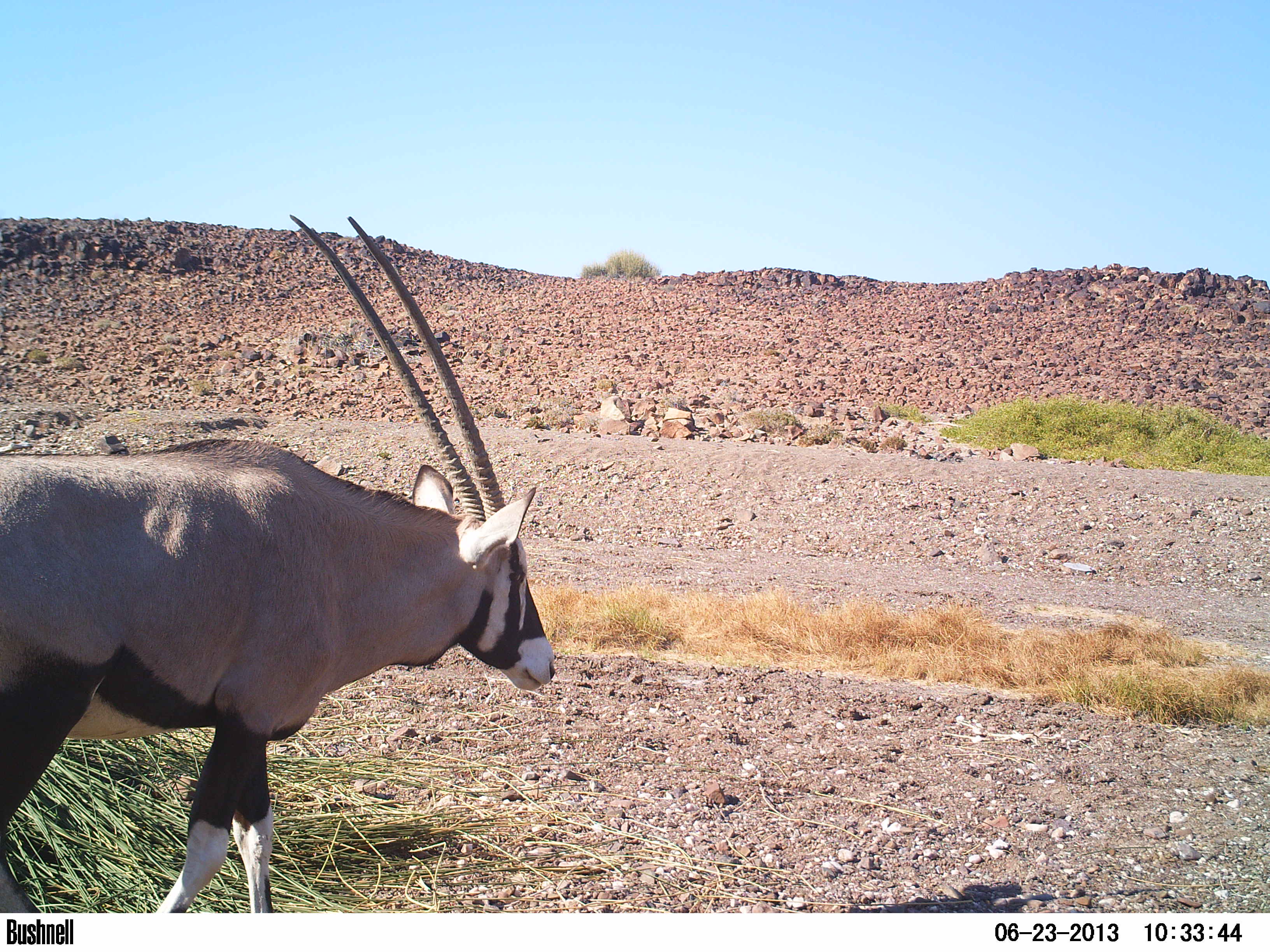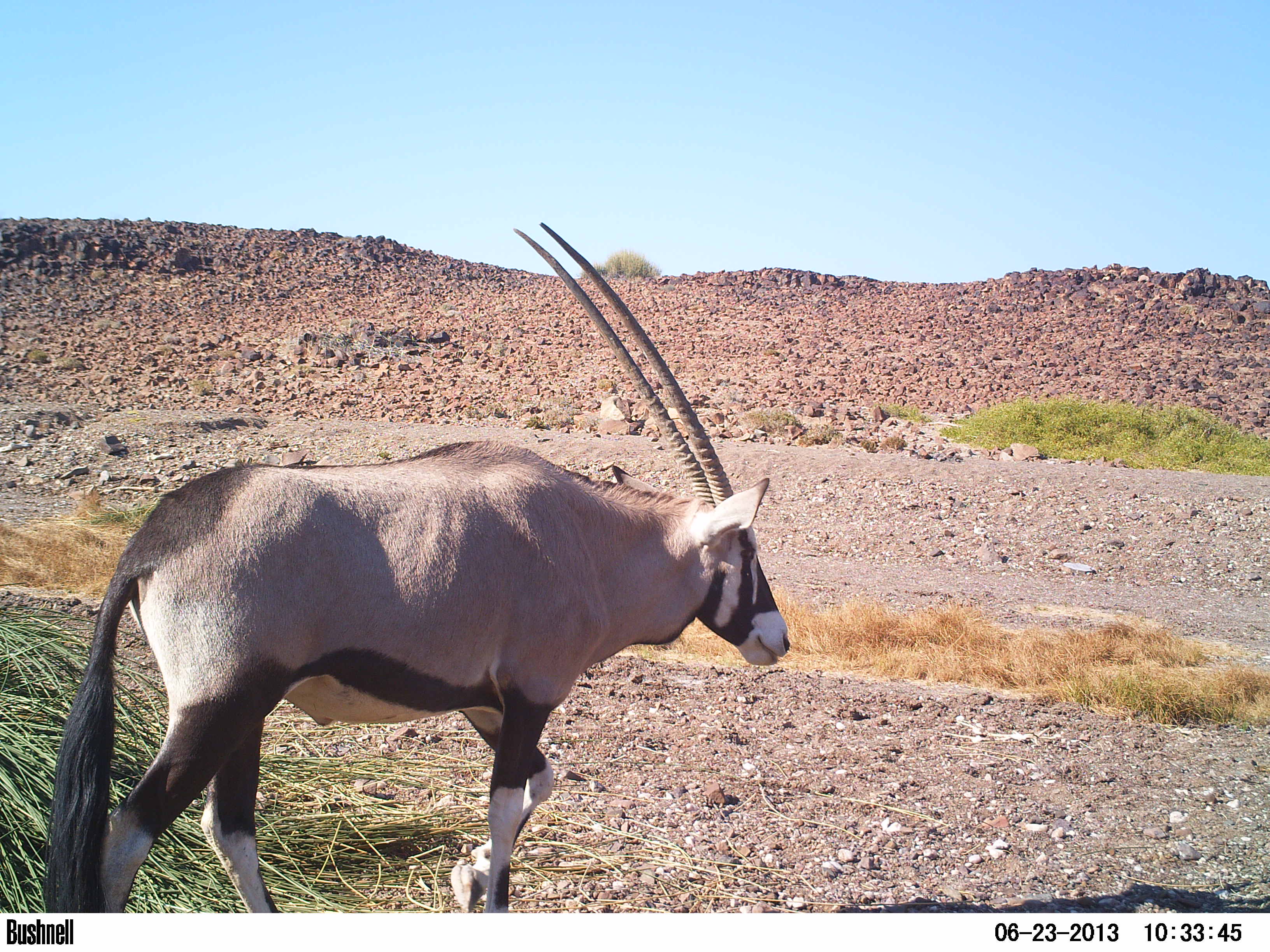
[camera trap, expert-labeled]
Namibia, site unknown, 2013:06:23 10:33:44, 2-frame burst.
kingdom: Animalia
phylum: Chordata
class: Mammalia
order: Artiodactyla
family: Bovidae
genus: Oryx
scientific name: Oryx gazella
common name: gemsbok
Oryx gazella (gemsbok).